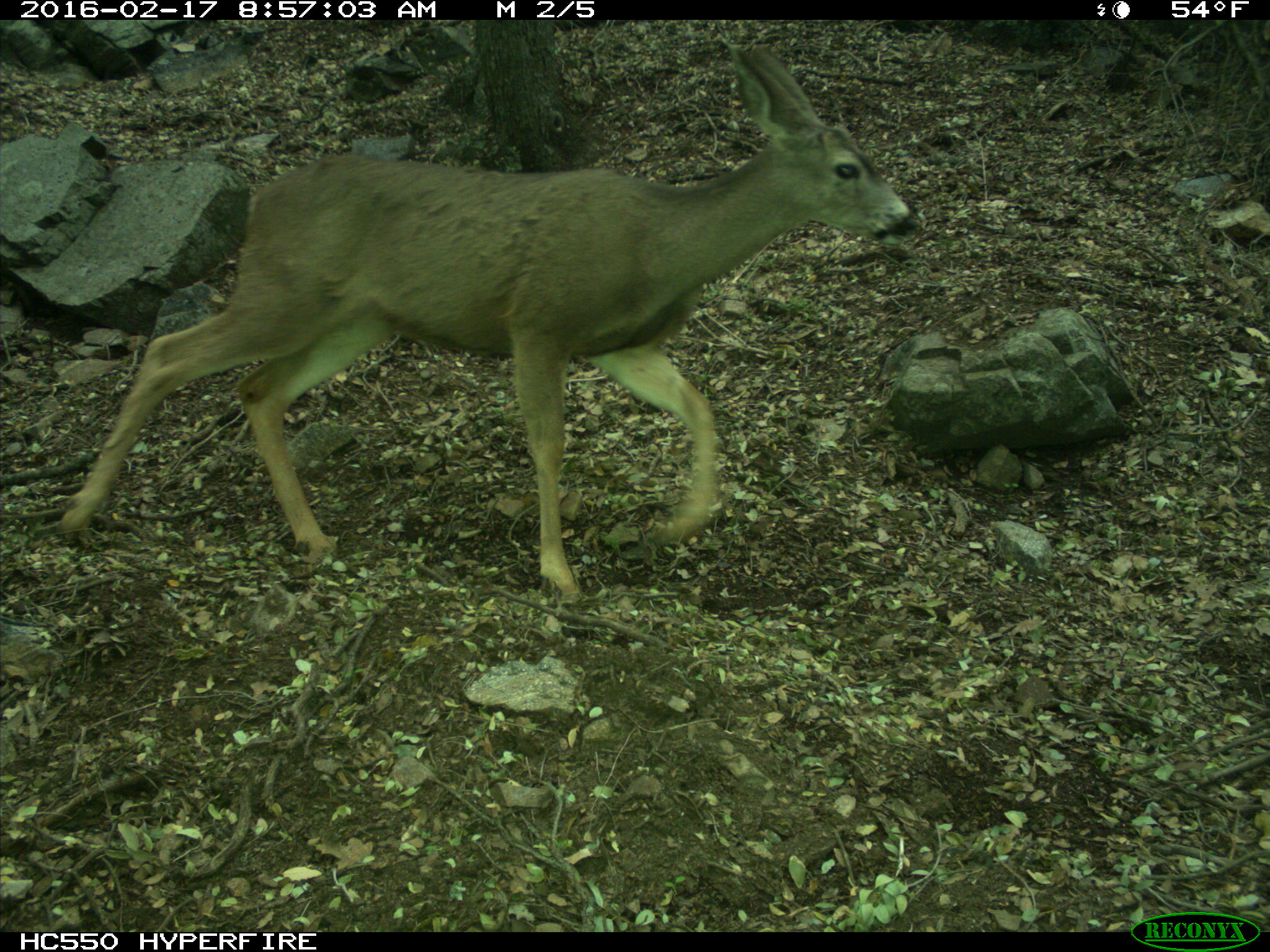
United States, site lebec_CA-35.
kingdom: Animalia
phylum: Chordata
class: Mammalia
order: Artiodactyla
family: Cervidae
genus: Odocoileus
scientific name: Odocoileus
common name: deer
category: unidentified deer